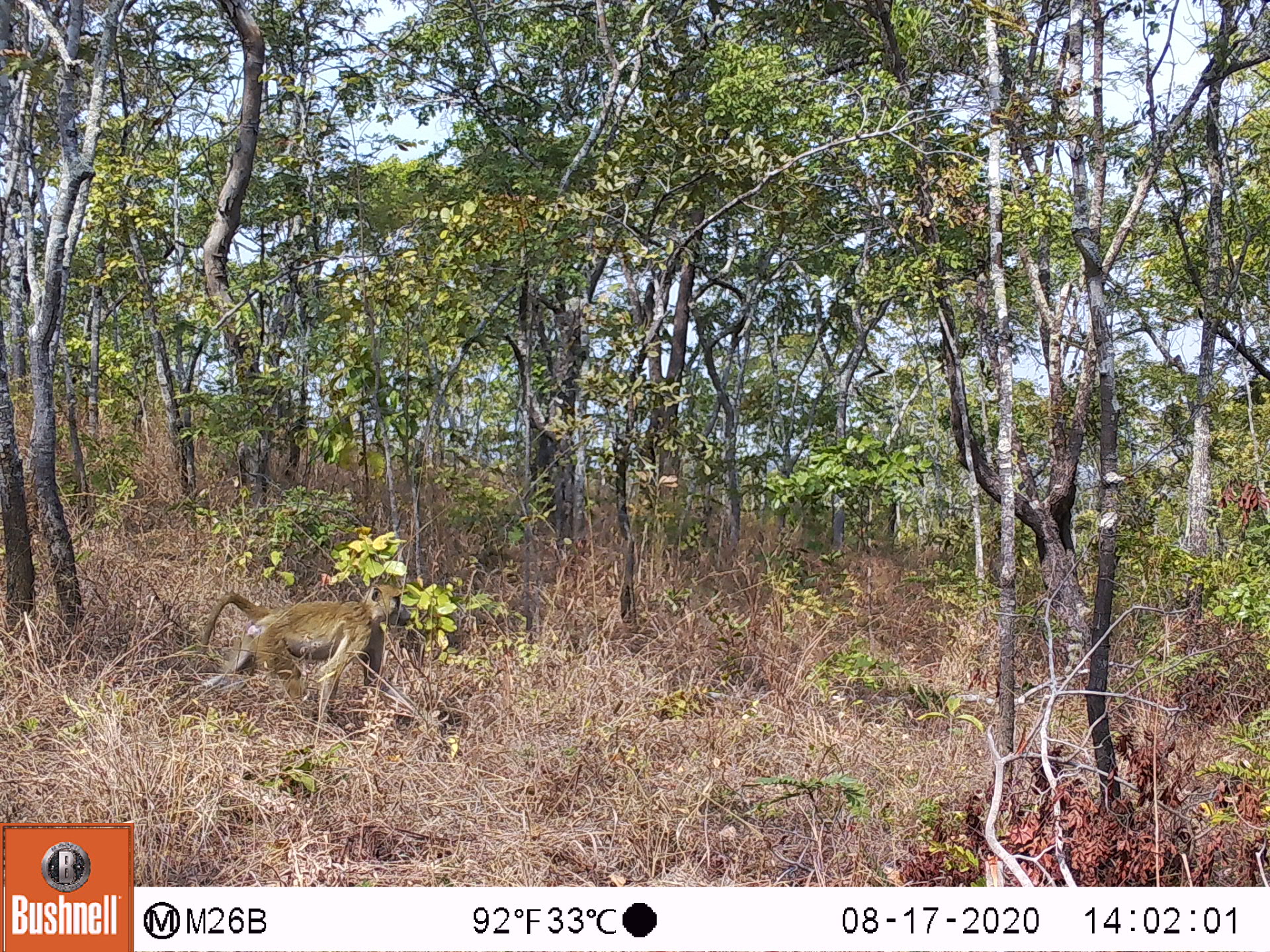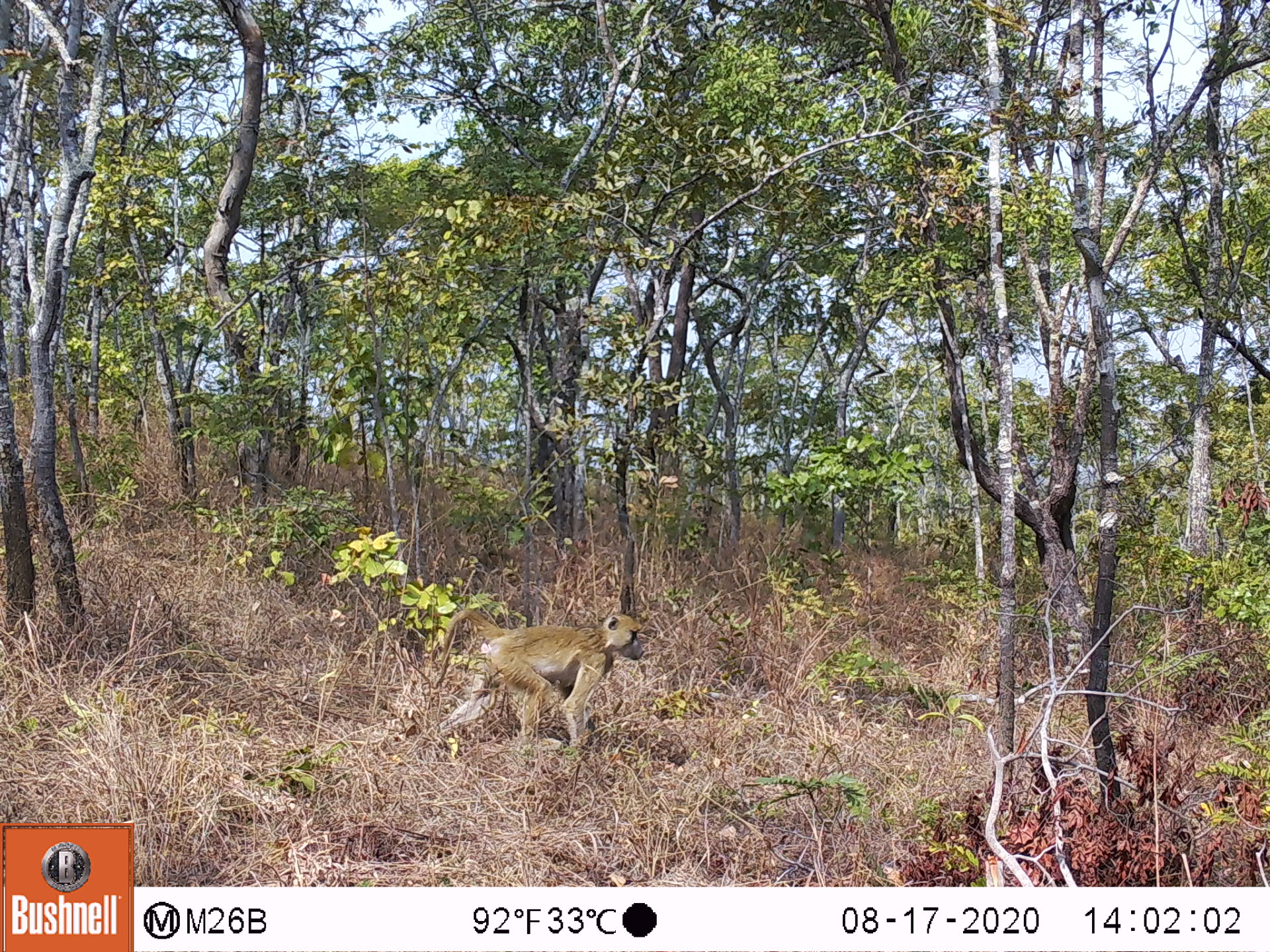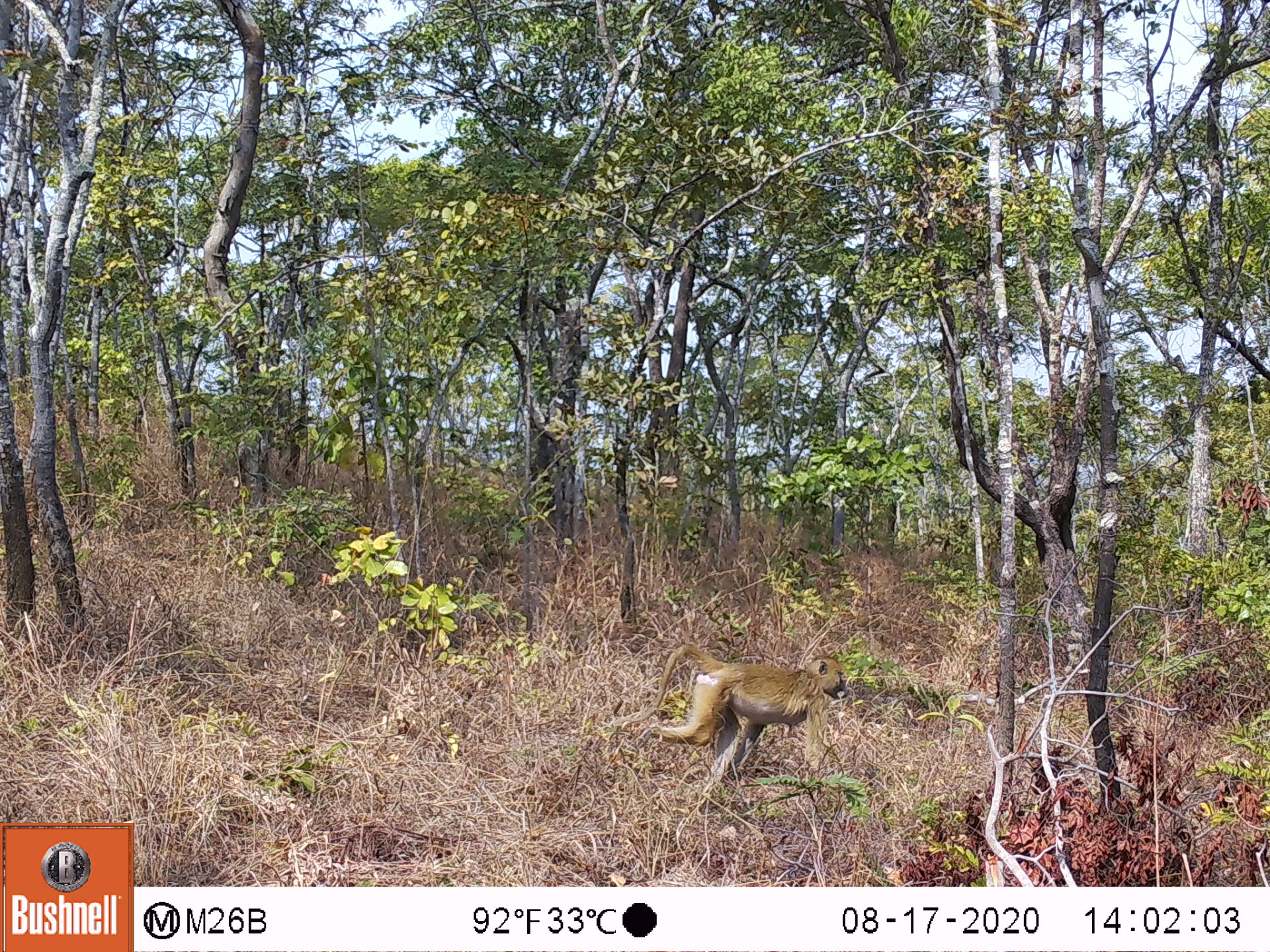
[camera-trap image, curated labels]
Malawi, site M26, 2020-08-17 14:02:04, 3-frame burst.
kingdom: Animalia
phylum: Chordata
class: Mammalia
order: Primates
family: Cercopithecidae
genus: Papio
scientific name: Papio cynocephalus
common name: yellow baboon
Yellow baboon (Papio cynocephalus), count 1.